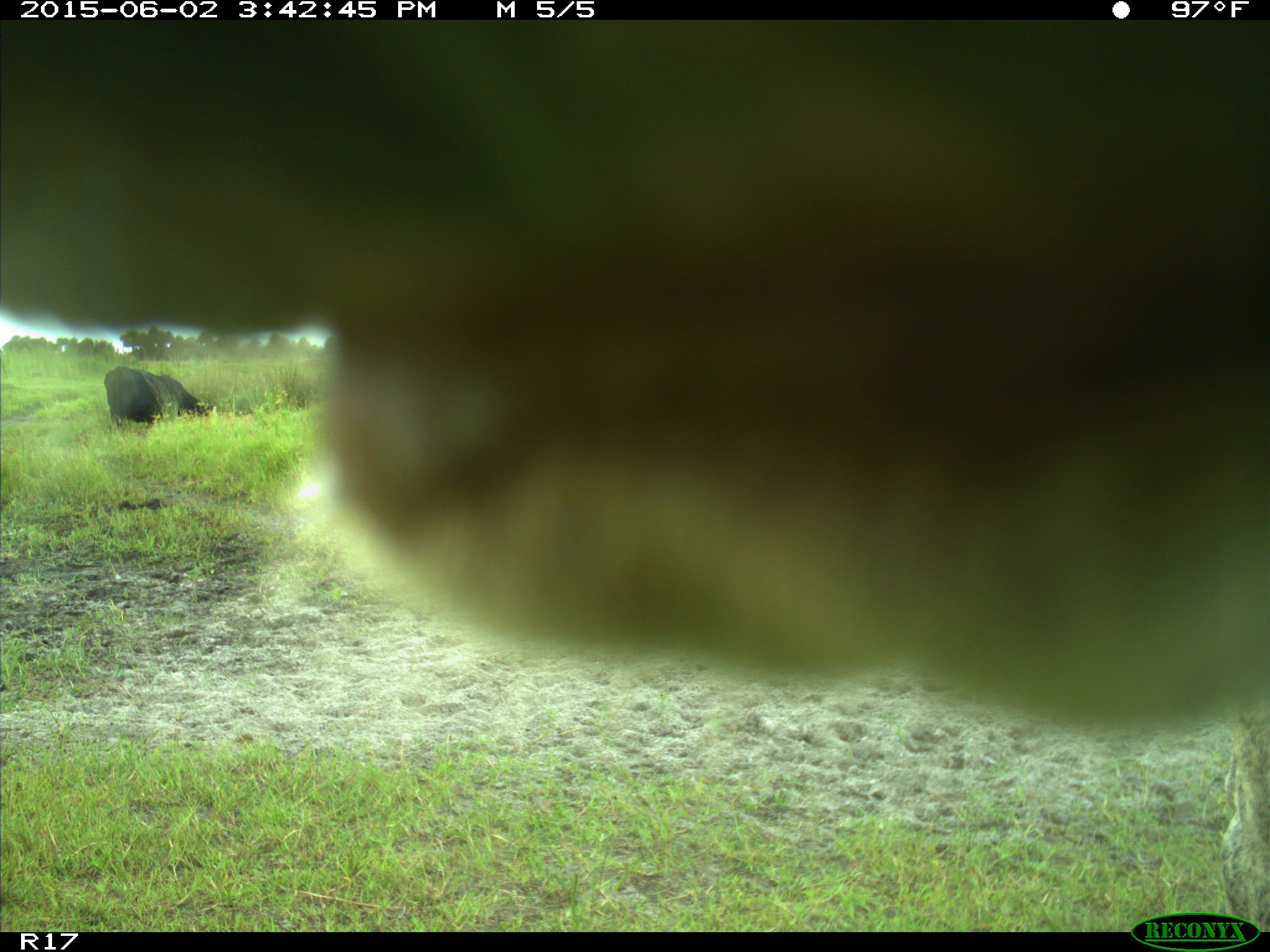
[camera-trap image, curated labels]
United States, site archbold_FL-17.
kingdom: Animalia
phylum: Chordata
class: Mammalia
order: Artiodactyla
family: Bovidae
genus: Bos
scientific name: Bos taurus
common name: domestic cow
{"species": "Bos taurus (domestic cow)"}